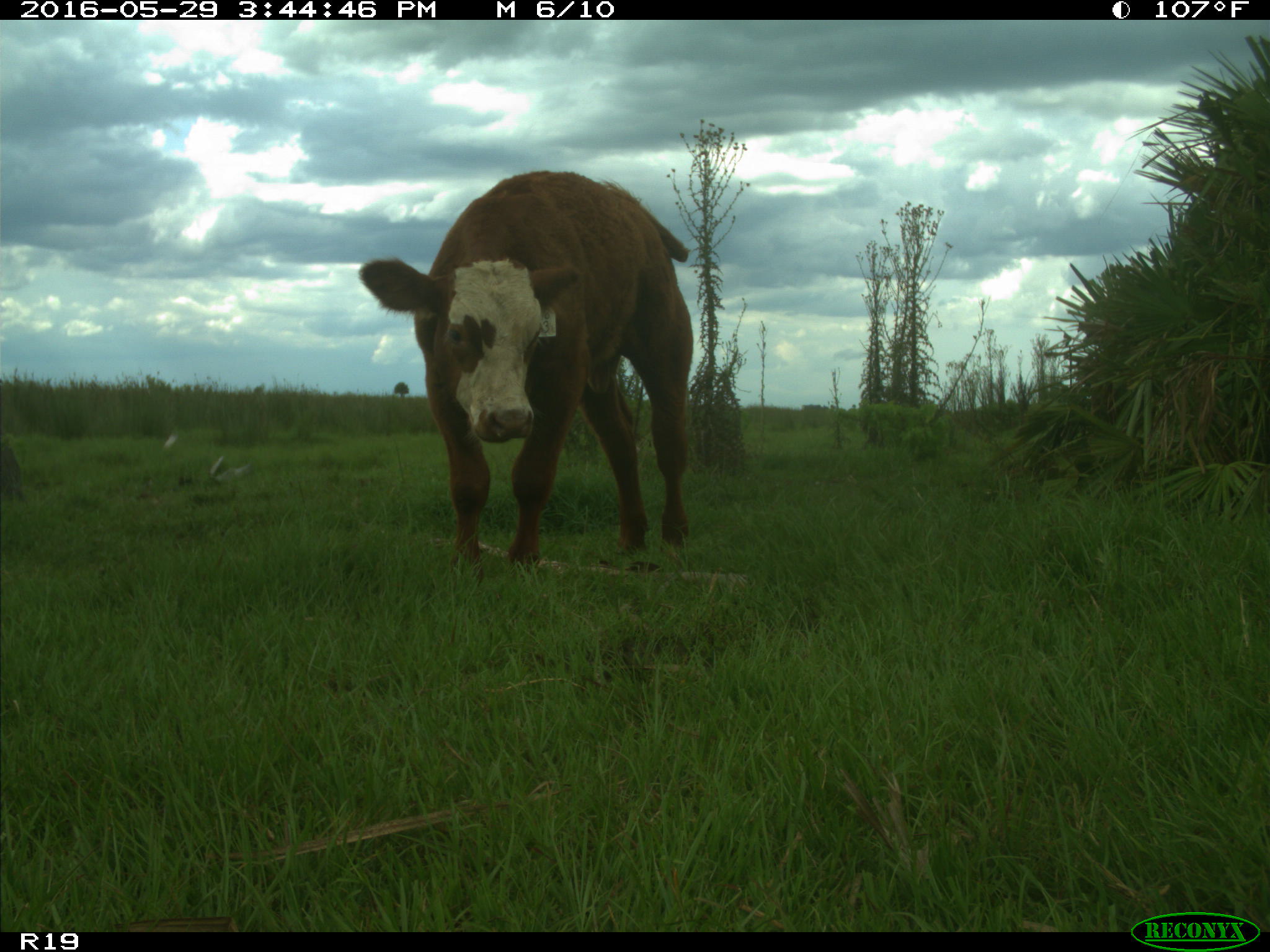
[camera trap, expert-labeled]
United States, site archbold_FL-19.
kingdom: Animalia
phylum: Chordata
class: Mammalia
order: Artiodactyla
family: Bovidae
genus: Bos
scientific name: Bos taurus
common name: domestic cow